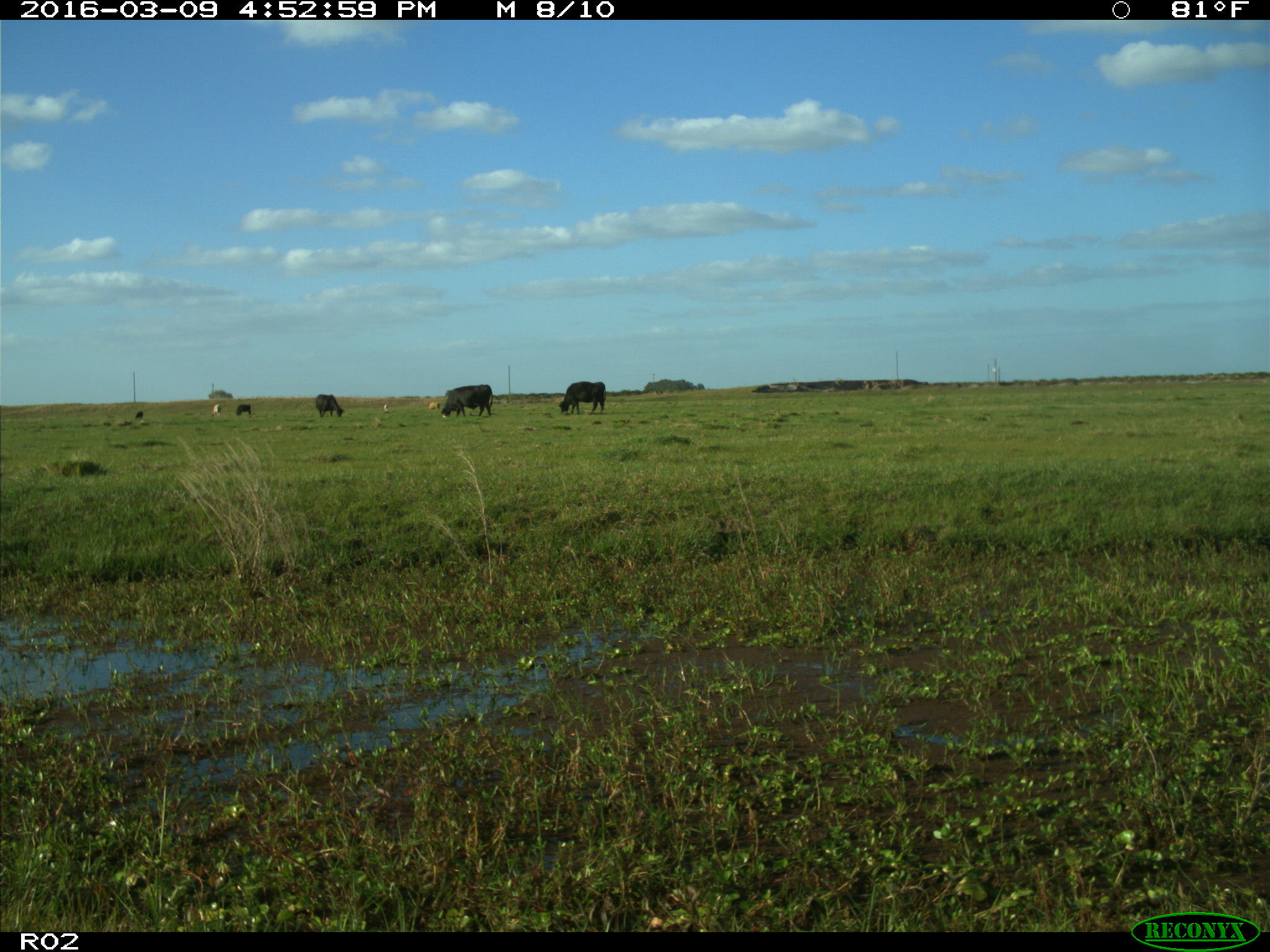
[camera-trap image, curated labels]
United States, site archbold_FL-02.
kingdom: Animalia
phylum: Chordata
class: Mammalia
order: Artiodactyla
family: Bovidae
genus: Bos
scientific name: Bos taurus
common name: domestic cow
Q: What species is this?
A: Bos taurus (domestic cow).